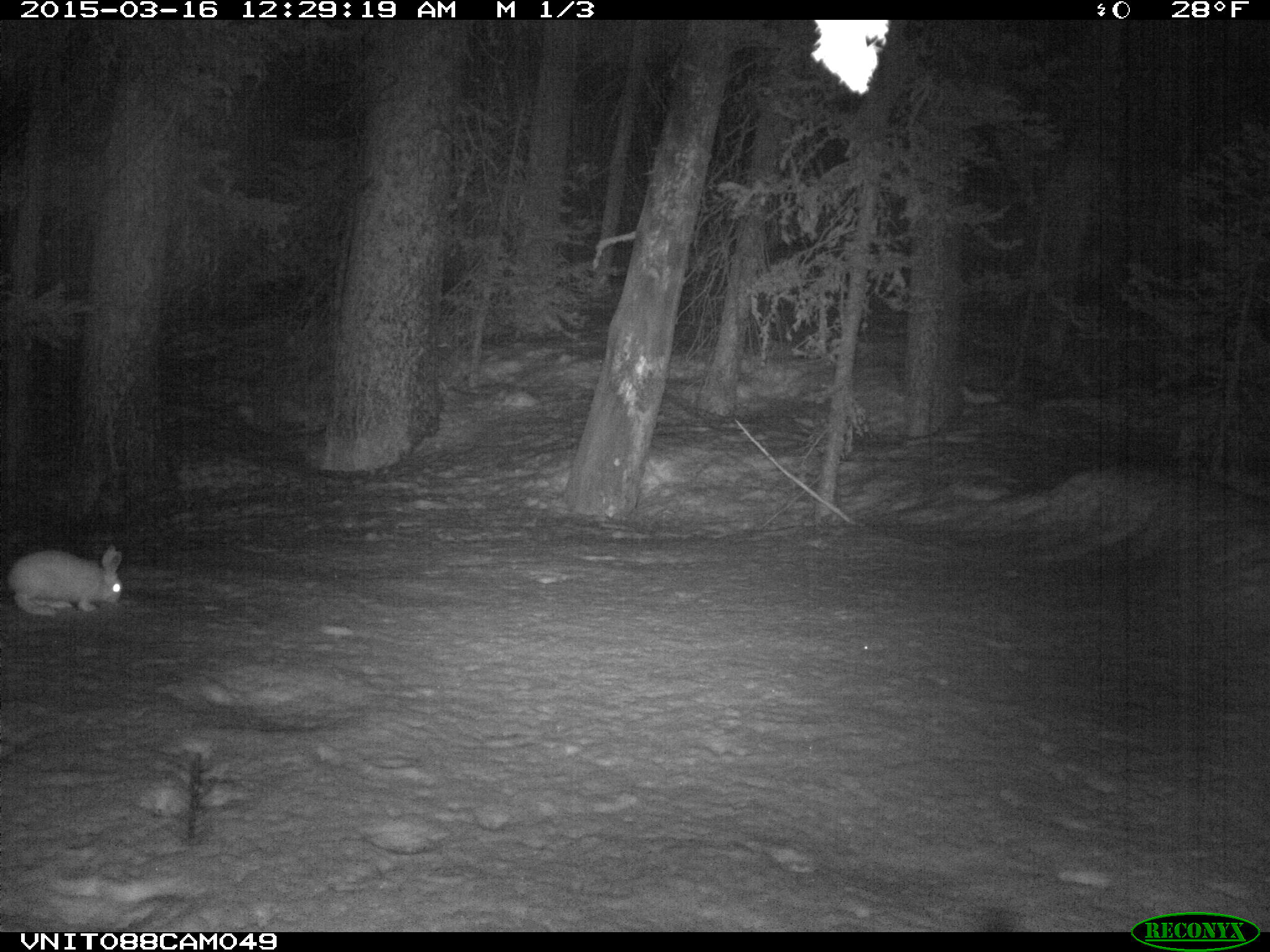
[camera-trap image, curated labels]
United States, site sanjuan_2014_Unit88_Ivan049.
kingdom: Animalia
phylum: Chordata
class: Mammalia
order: Lagomorpha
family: Leporidae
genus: Lepus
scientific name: Lepus americanus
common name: snowshoe hare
Lepus americanus (snowshoe hare).